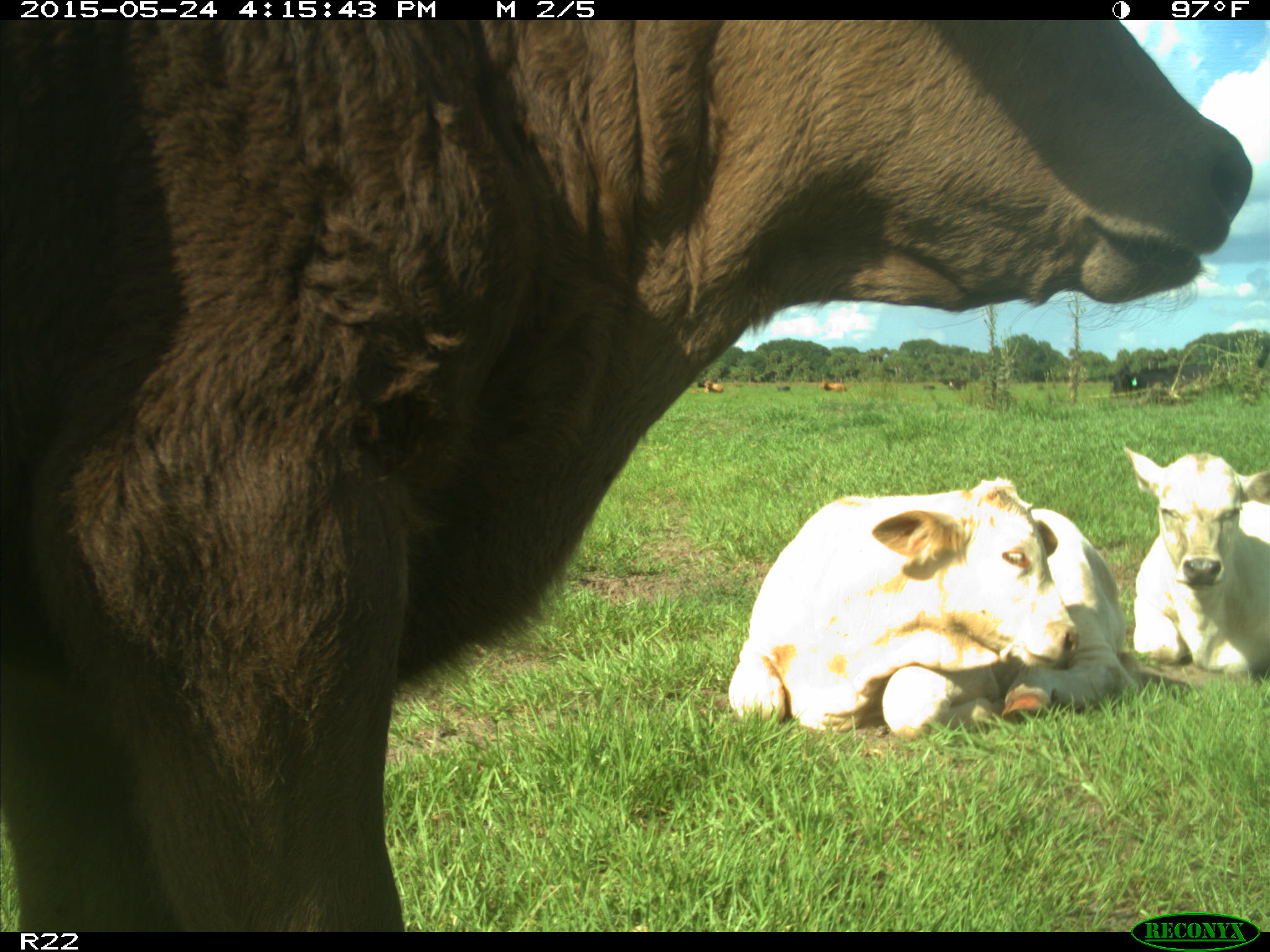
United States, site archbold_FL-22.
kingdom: Animalia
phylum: Chordata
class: Mammalia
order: Artiodactyla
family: Bovidae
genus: Bos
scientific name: Bos taurus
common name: domestic cow